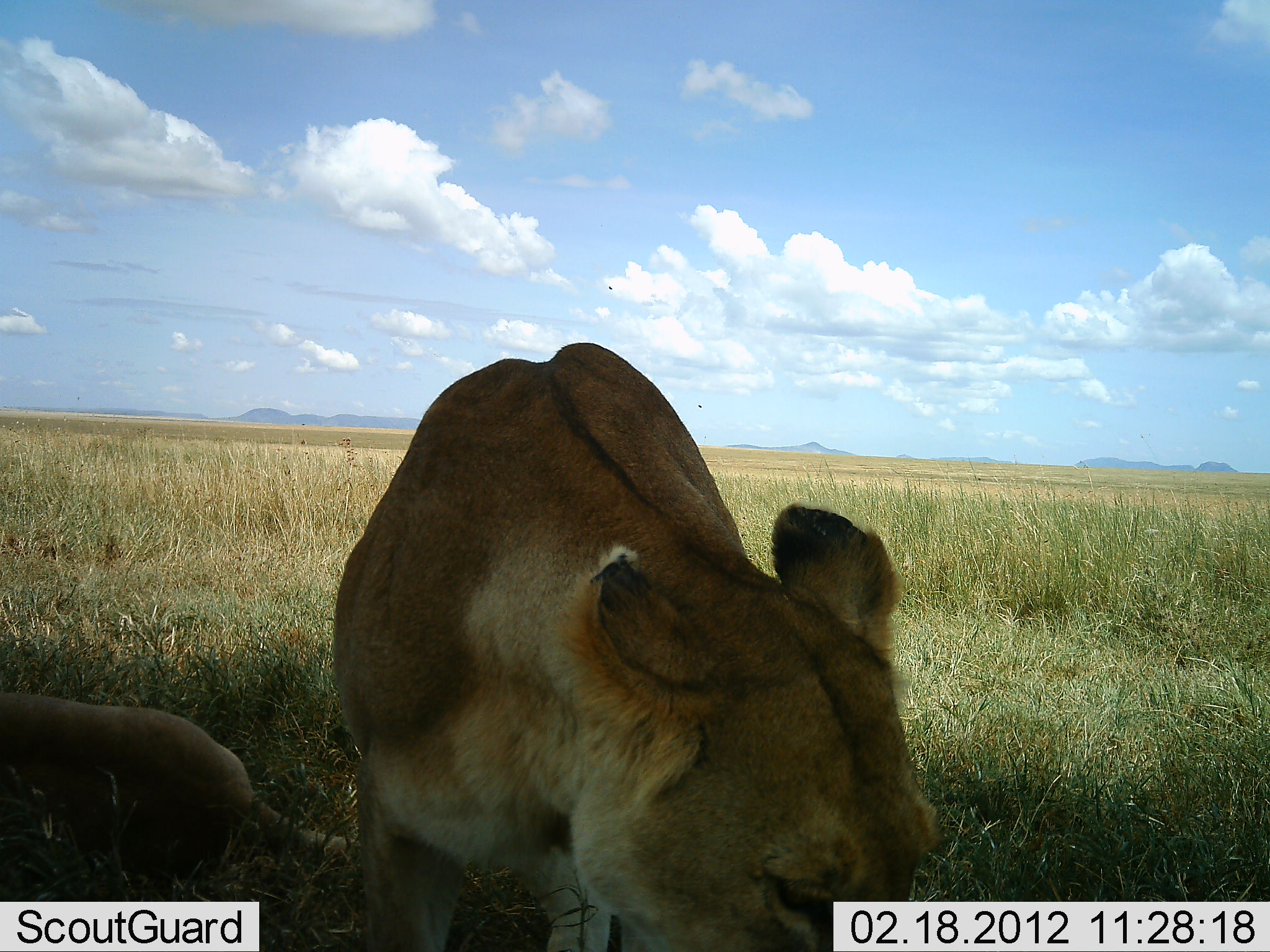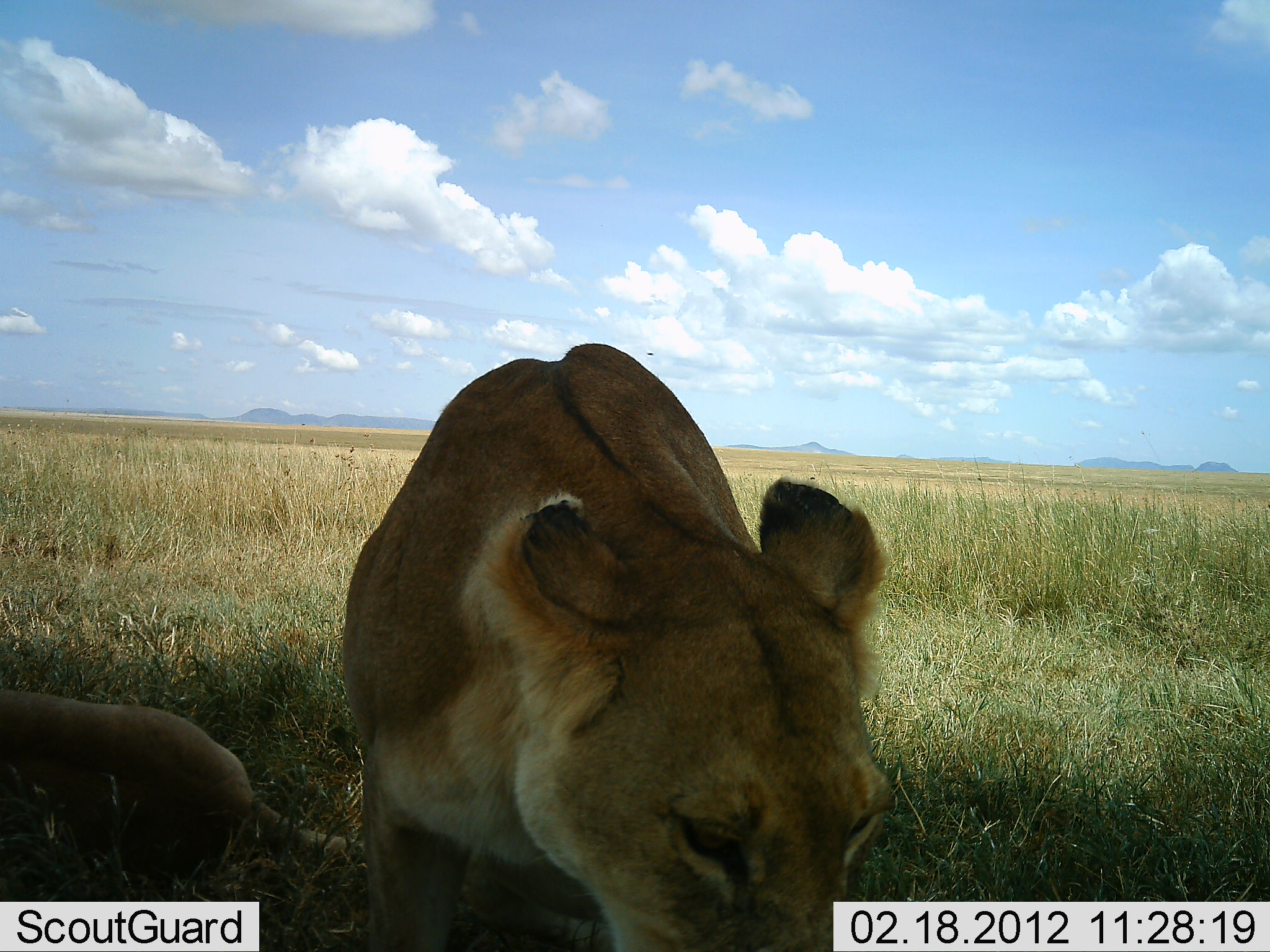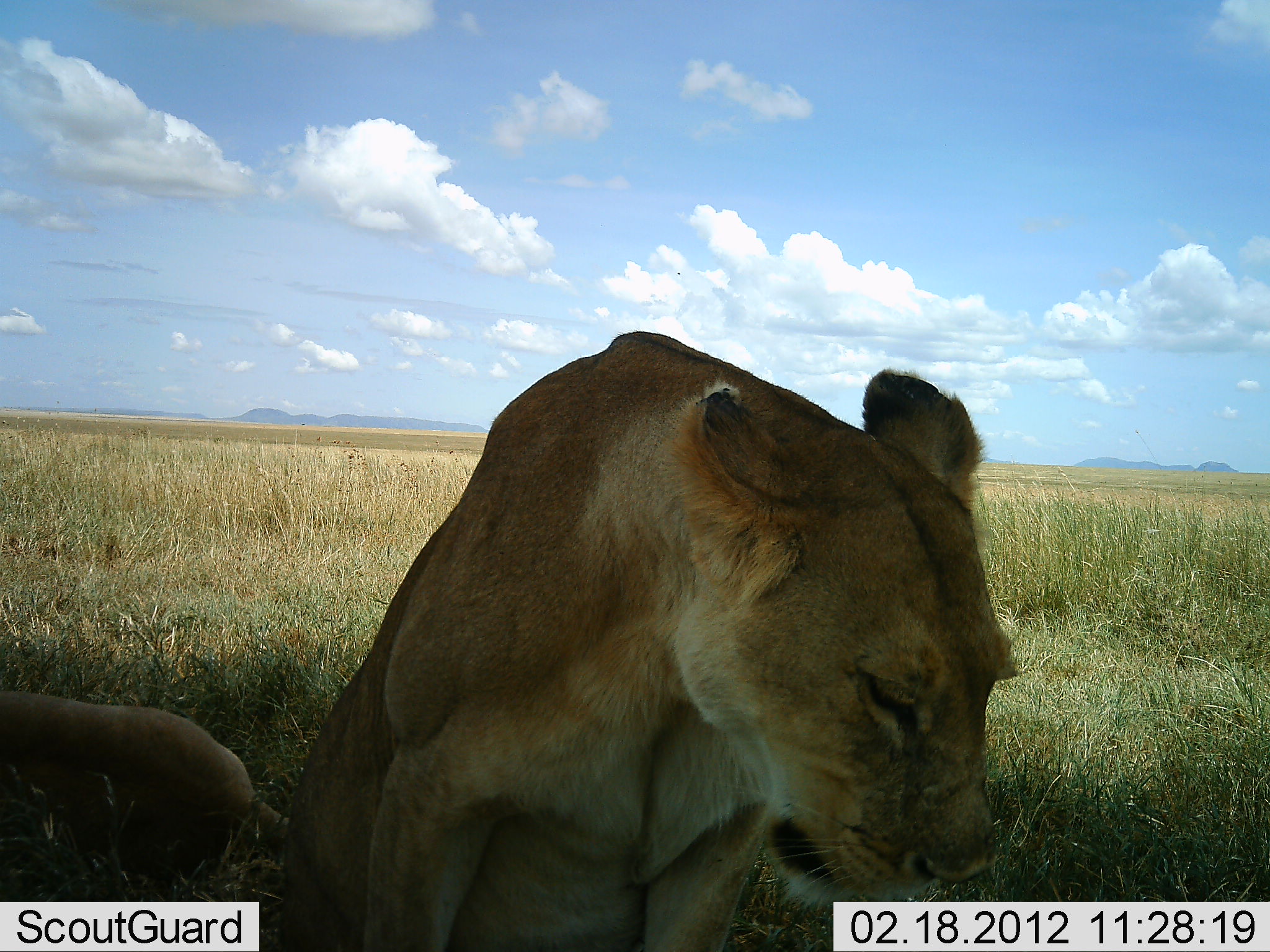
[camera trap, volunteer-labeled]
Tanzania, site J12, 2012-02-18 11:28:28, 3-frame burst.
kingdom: Animalia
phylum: Chordata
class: Mammalia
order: Carnivora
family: Felidae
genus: Panthera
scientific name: Panthera leo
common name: lion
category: lionfemale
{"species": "lionfemale (lion) (Panthera leo)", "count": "2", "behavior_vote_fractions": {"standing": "8%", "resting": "100%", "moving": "15%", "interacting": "0%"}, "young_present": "0%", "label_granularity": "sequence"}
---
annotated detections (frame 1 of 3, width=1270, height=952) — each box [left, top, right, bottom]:
animal: [324, 344, 941, 952]; [0, 679, 351, 891]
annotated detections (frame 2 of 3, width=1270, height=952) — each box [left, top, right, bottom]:
animal: [339, 340, 904, 952]; [0, 675, 368, 890]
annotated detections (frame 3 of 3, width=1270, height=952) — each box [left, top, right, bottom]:
animal: [278, 333, 1023, 952]; [0, 683, 295, 882]